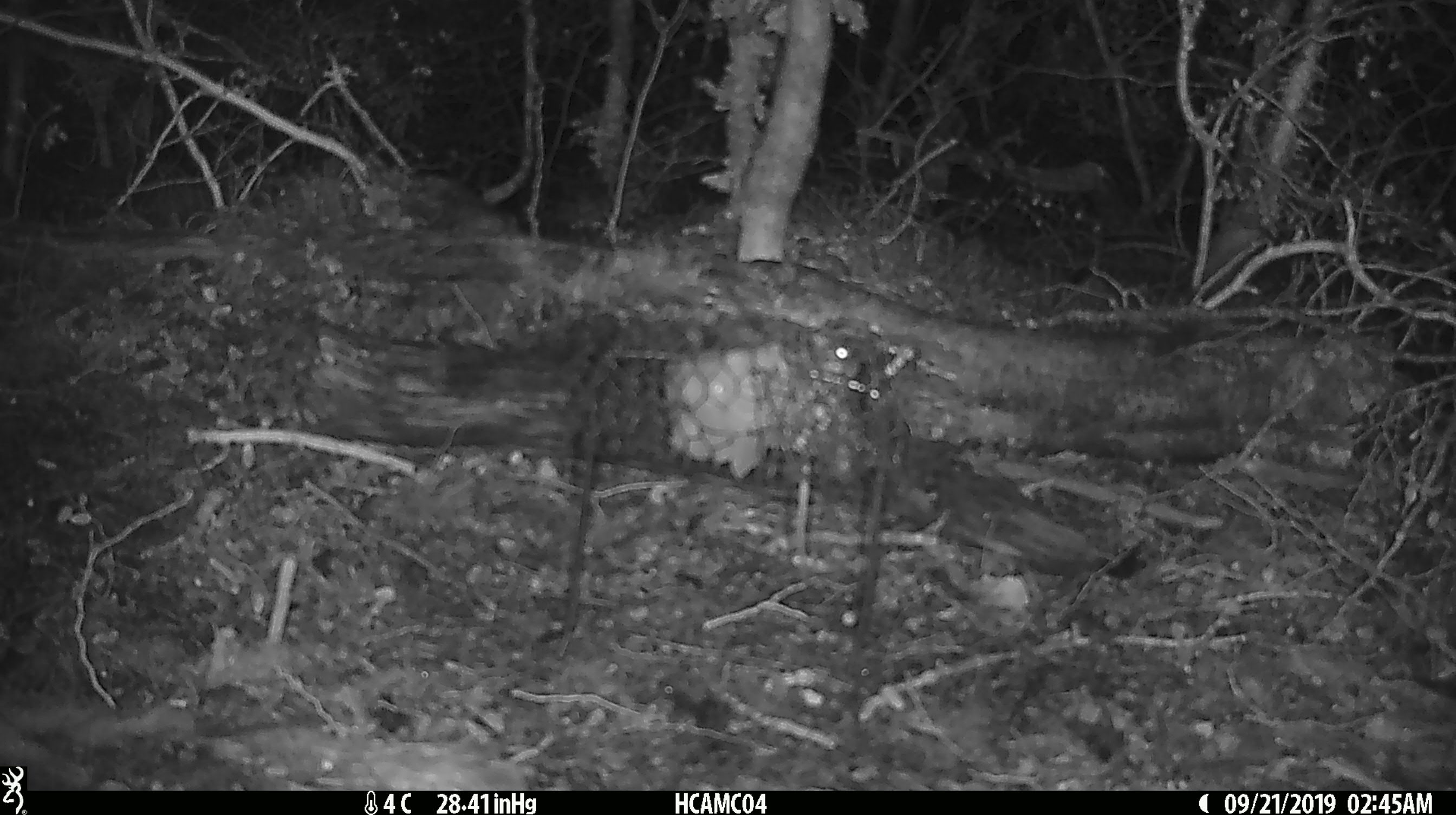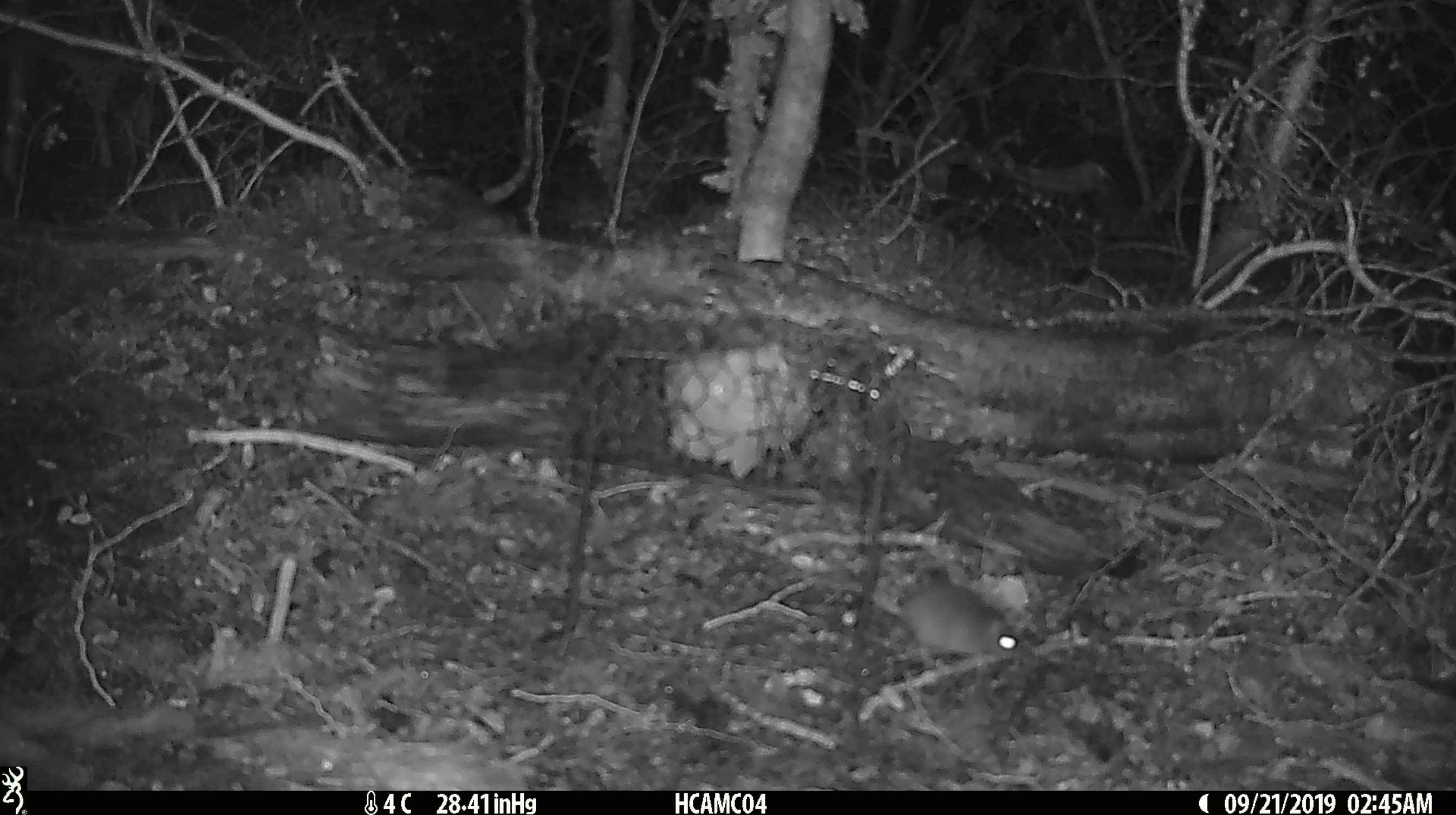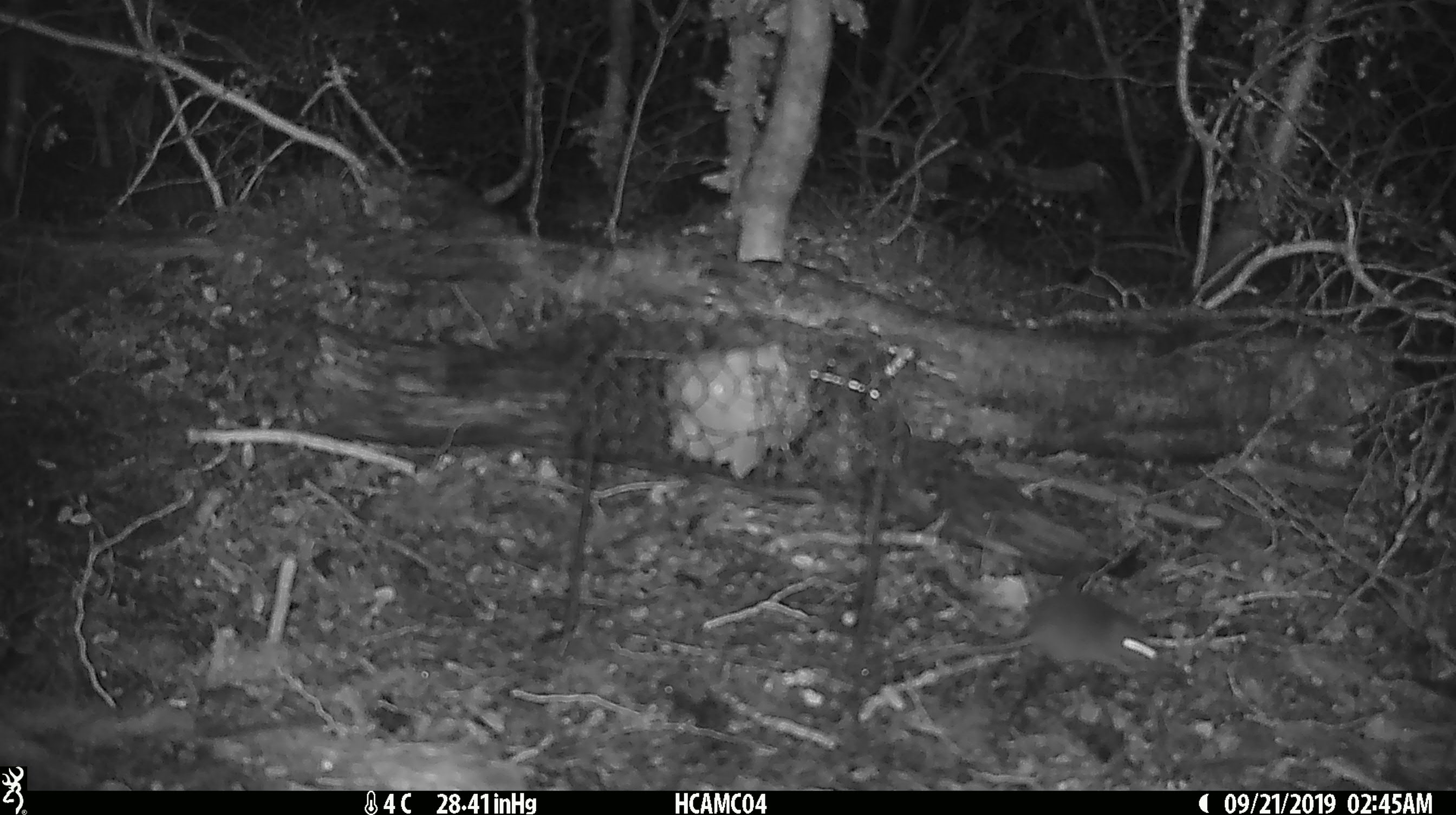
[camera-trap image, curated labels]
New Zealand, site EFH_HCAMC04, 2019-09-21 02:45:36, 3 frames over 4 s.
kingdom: Animalia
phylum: Chordata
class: Mammalia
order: Rodentia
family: Muridae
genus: Mus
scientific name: Mus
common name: mouse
Mouse (Mus).